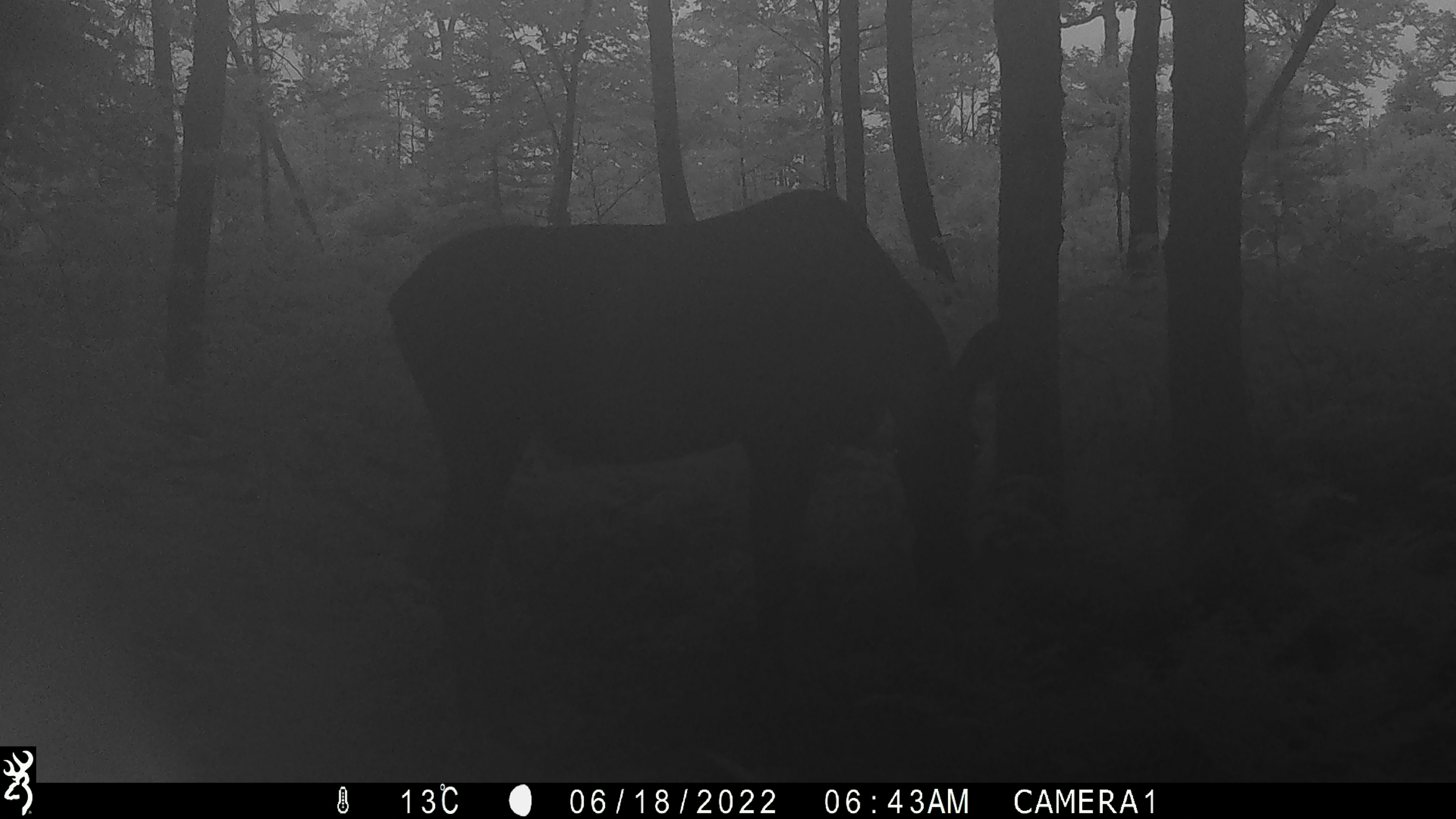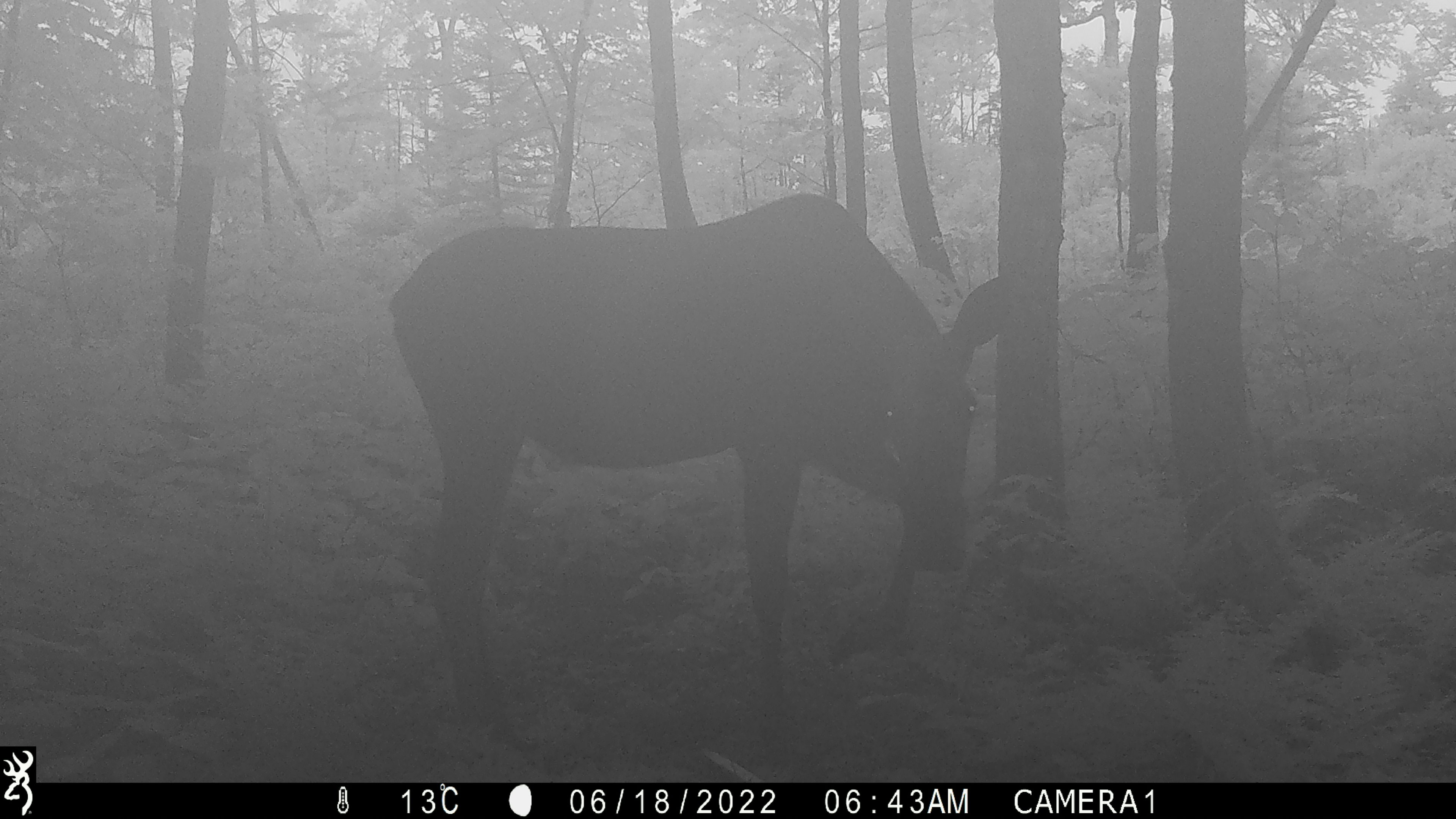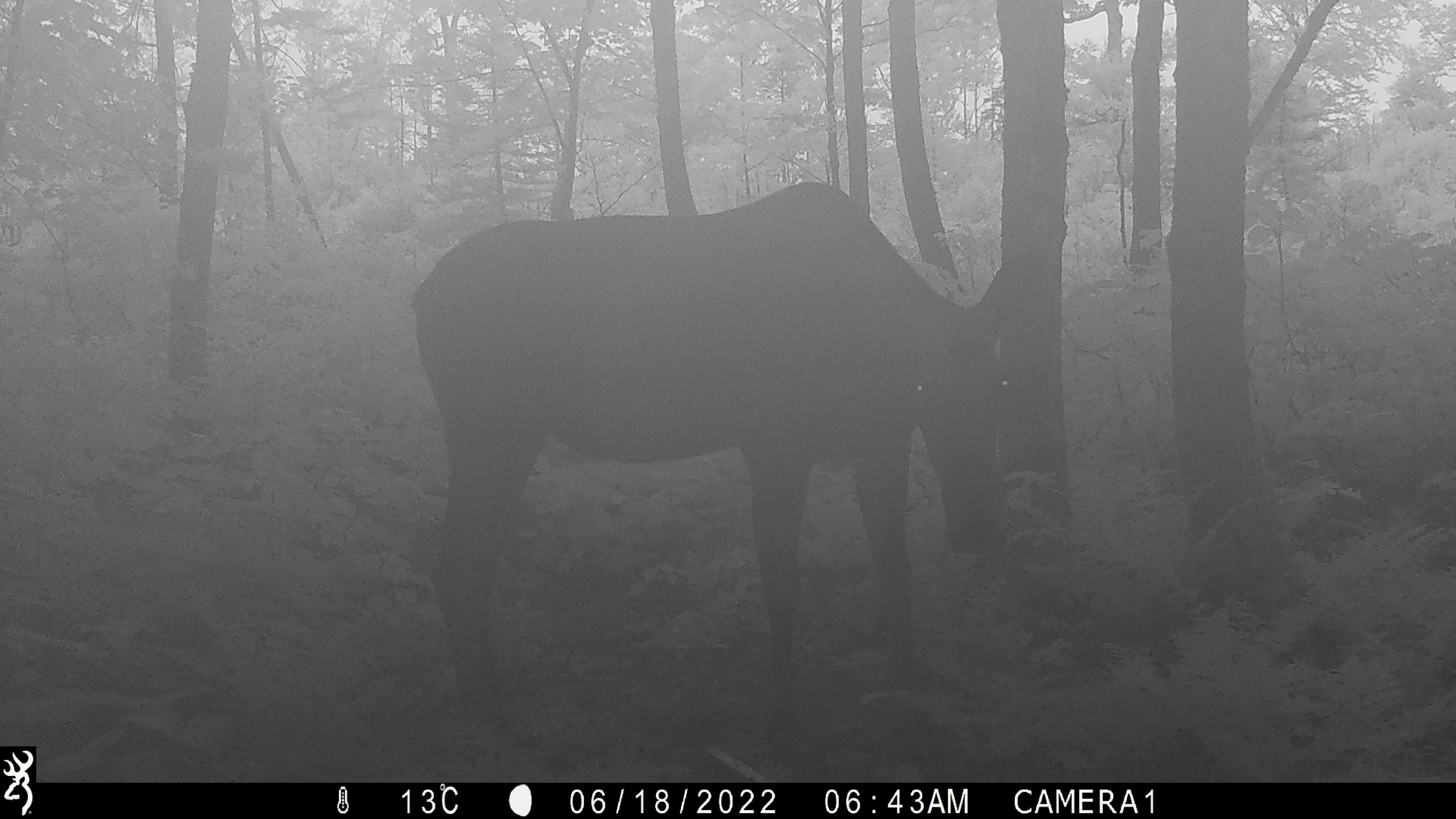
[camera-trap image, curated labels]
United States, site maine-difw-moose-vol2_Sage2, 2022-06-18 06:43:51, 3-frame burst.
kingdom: Animalia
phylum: Chordata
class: Mammalia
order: Artiodactyla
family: Cervidae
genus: Alces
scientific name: Alces alces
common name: moose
Moose (Alces alces).